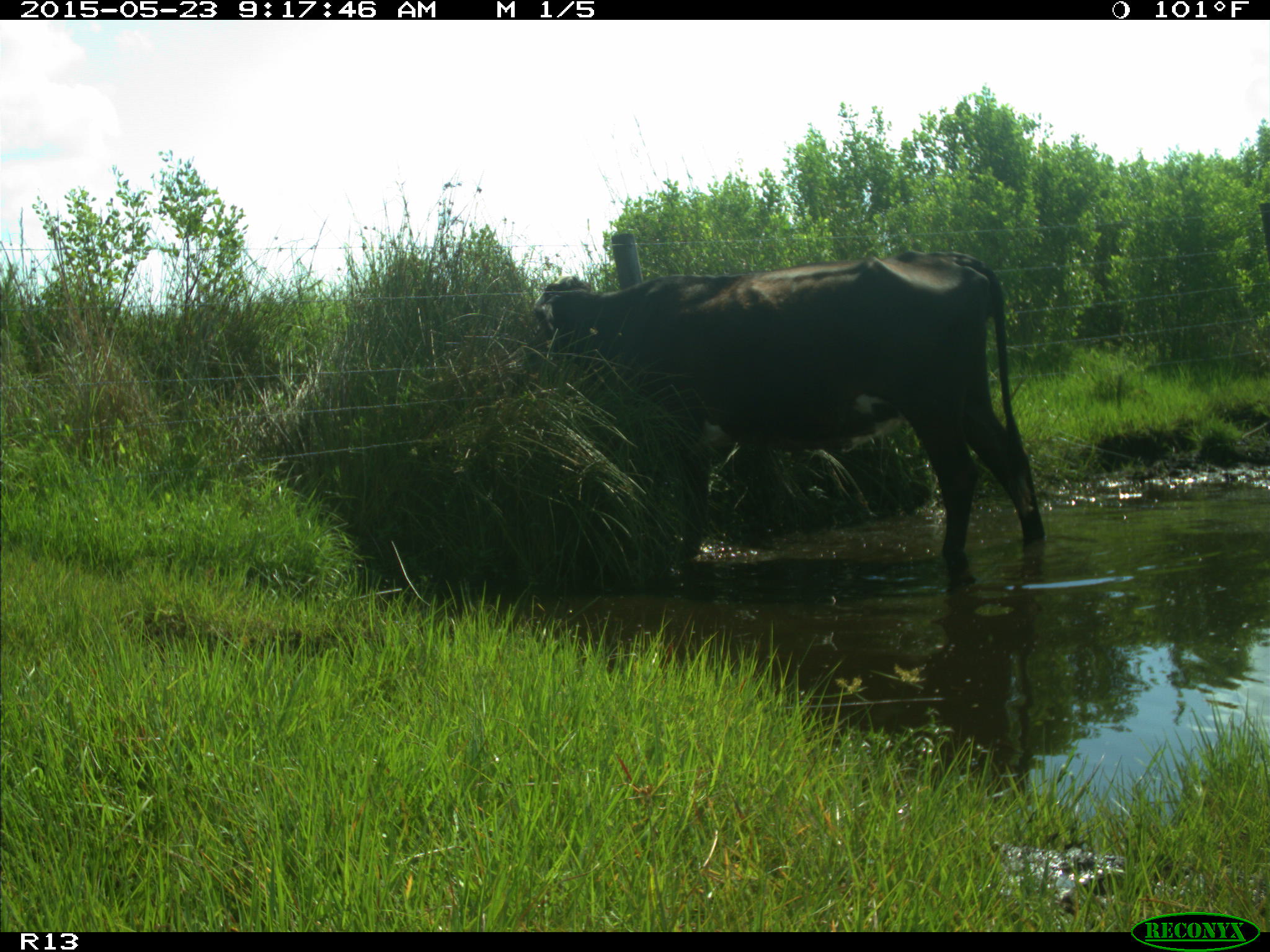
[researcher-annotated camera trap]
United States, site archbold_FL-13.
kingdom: Animalia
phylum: Chordata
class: Mammalia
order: Artiodactyla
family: Bovidae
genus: Bos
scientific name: Bos taurus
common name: domestic cow